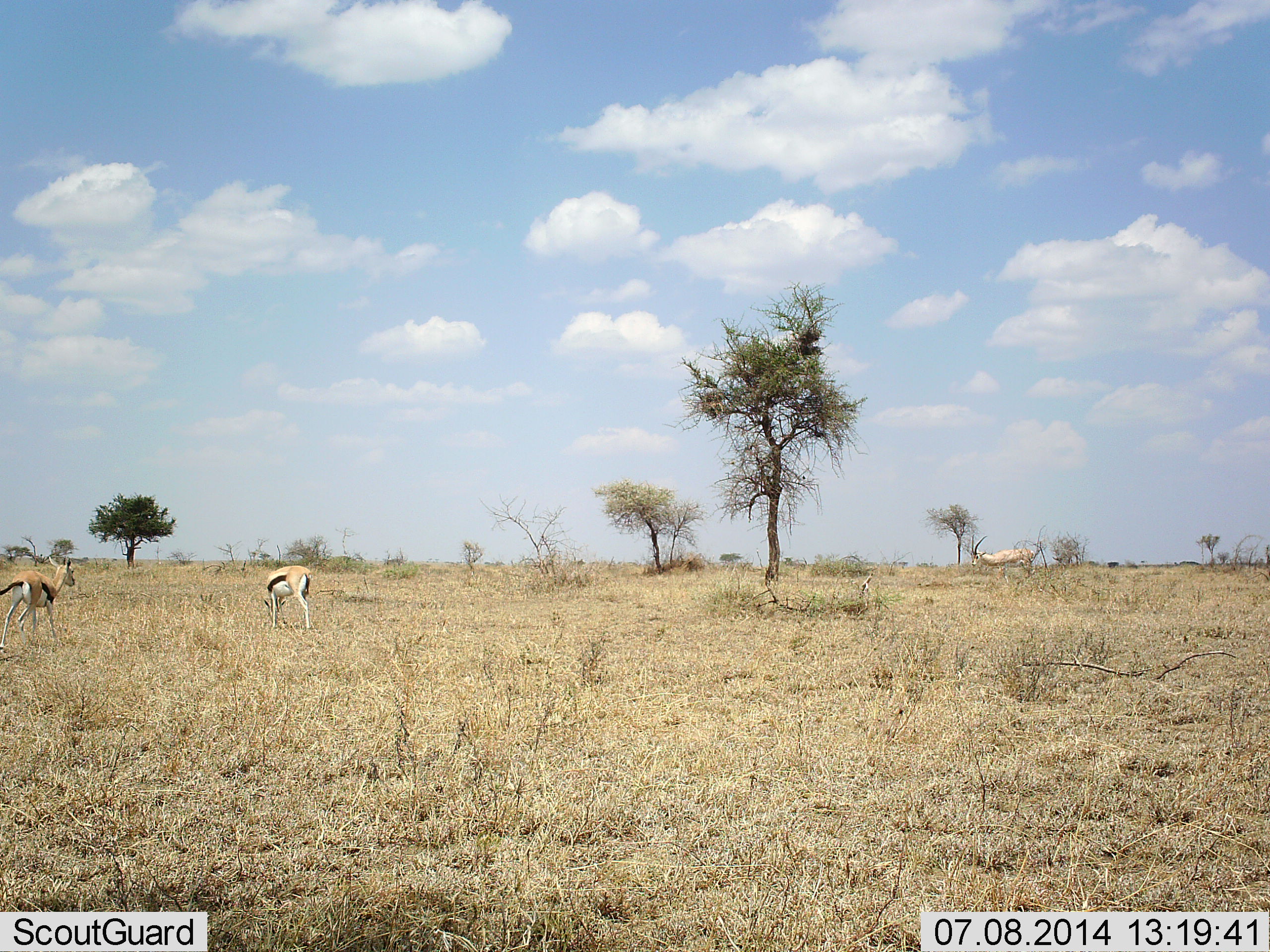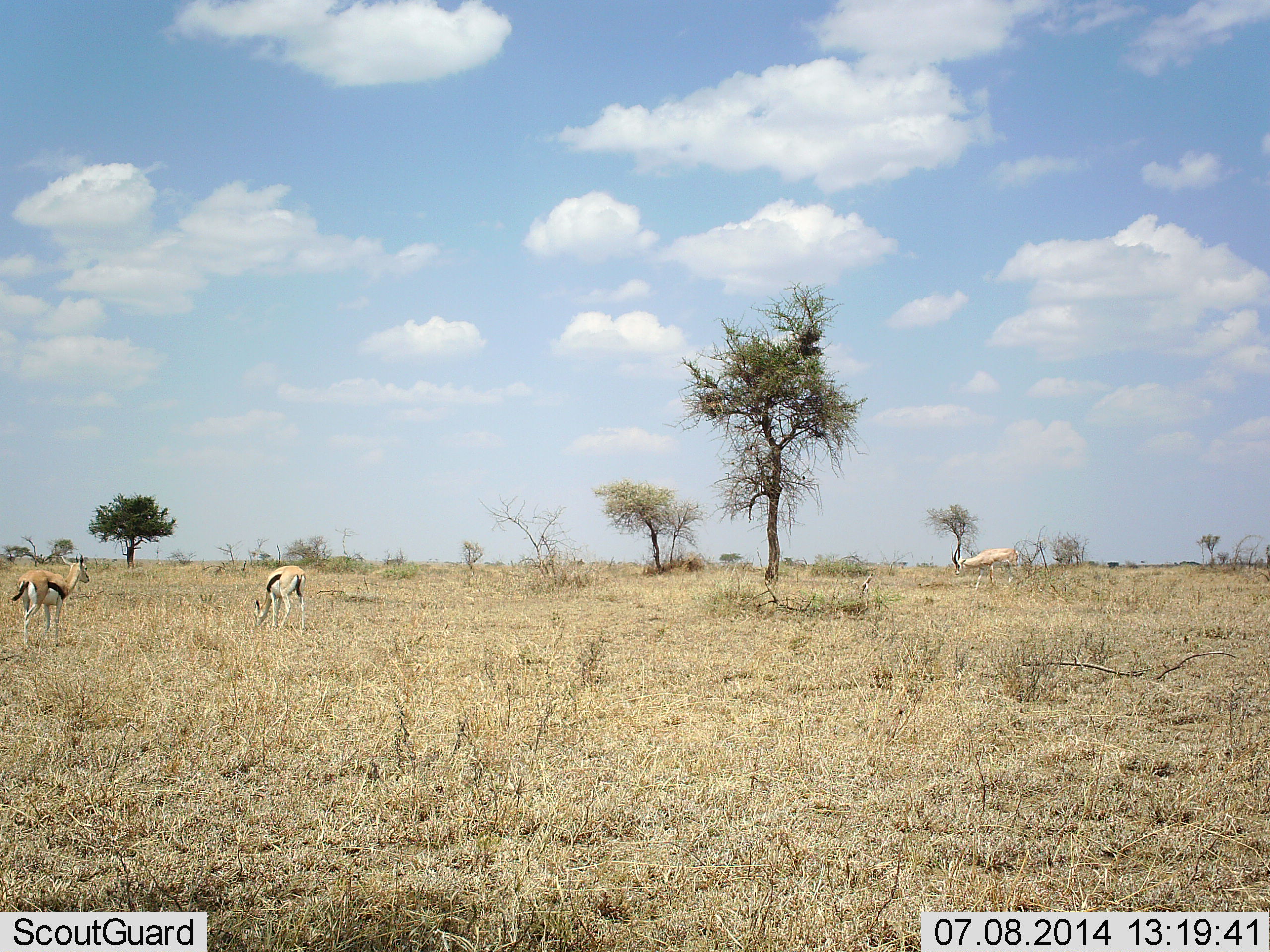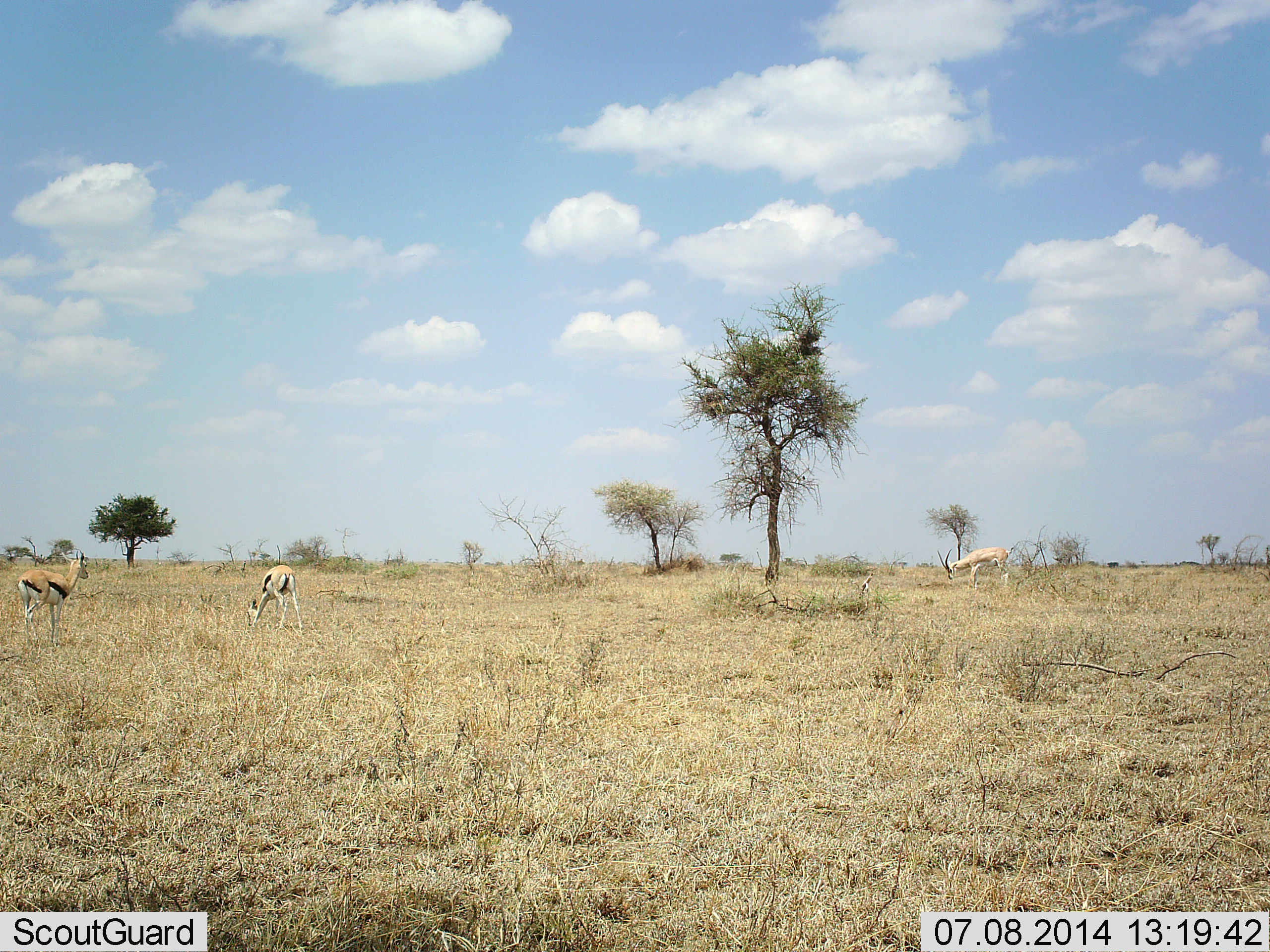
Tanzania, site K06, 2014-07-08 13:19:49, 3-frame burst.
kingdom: Animalia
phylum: Chordata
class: Mammalia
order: Artiodactyla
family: Bovidae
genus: Eudorcas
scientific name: Eudorcas thomsonii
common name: thomson's gazelle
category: gazellethomsons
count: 3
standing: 25%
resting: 0%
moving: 44%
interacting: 0%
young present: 6%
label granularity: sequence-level